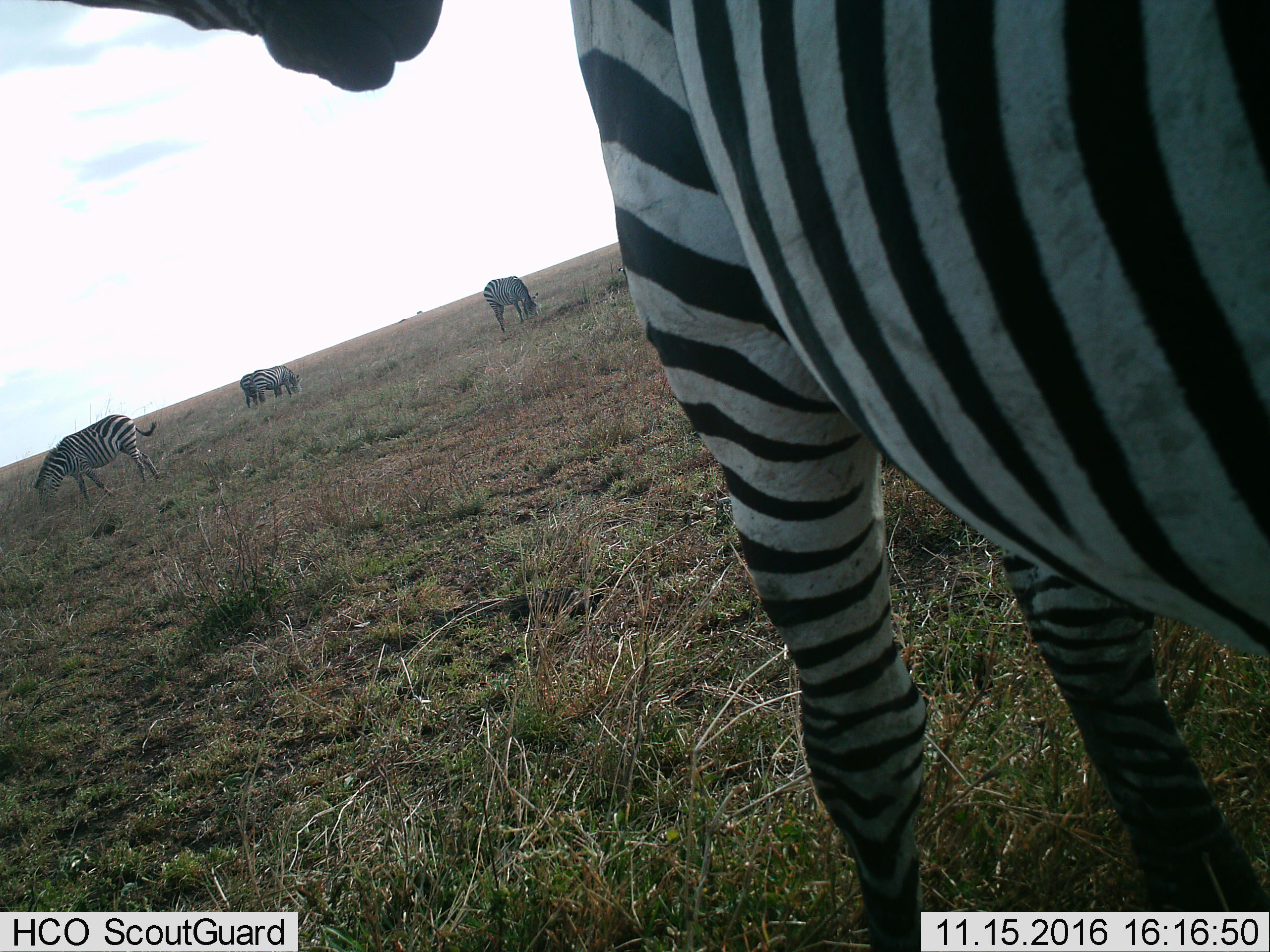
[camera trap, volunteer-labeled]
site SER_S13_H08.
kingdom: Animalia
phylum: Chordata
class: Mammalia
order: Perissodactyla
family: Equidae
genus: Equus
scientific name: Equus quagga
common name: plains zebra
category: zebraplains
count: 5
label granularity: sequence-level